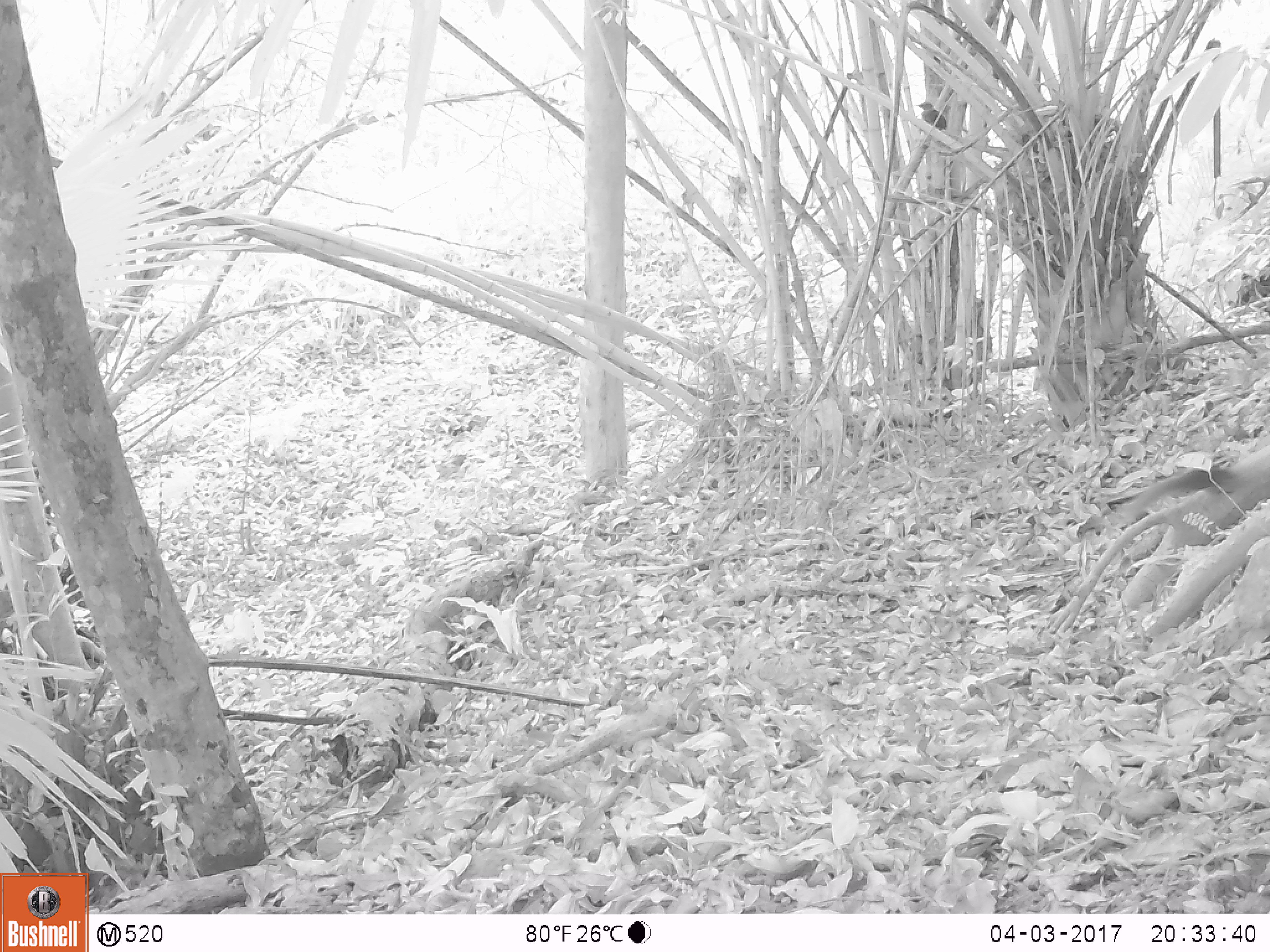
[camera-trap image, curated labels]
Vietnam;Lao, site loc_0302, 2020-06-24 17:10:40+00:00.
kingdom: Animalia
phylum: Chordata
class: Mammalia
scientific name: Mammalia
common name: mammal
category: unidentified small mammal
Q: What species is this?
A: Unidentified small mammal (mammal) (Mammalia).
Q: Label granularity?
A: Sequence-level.